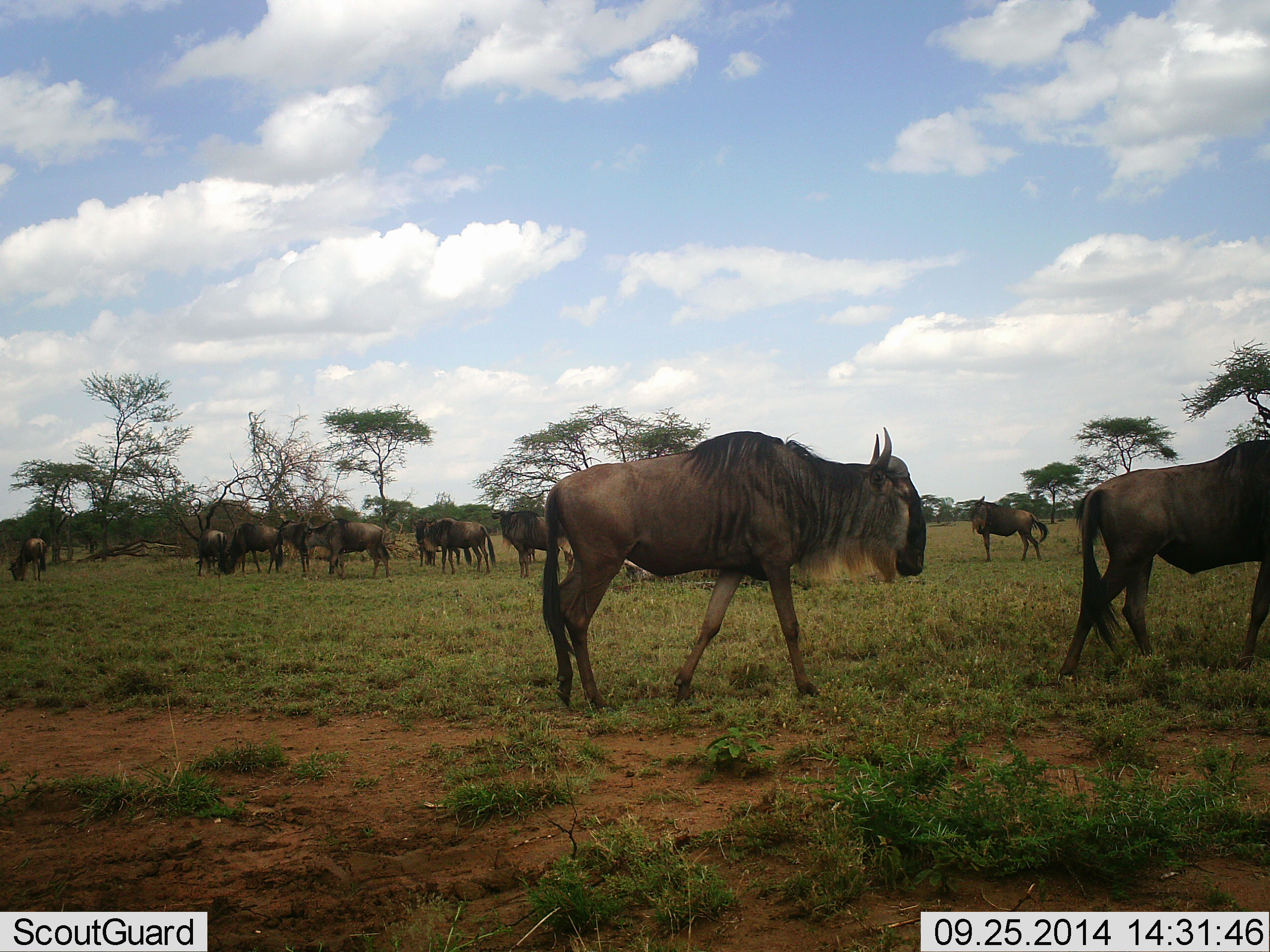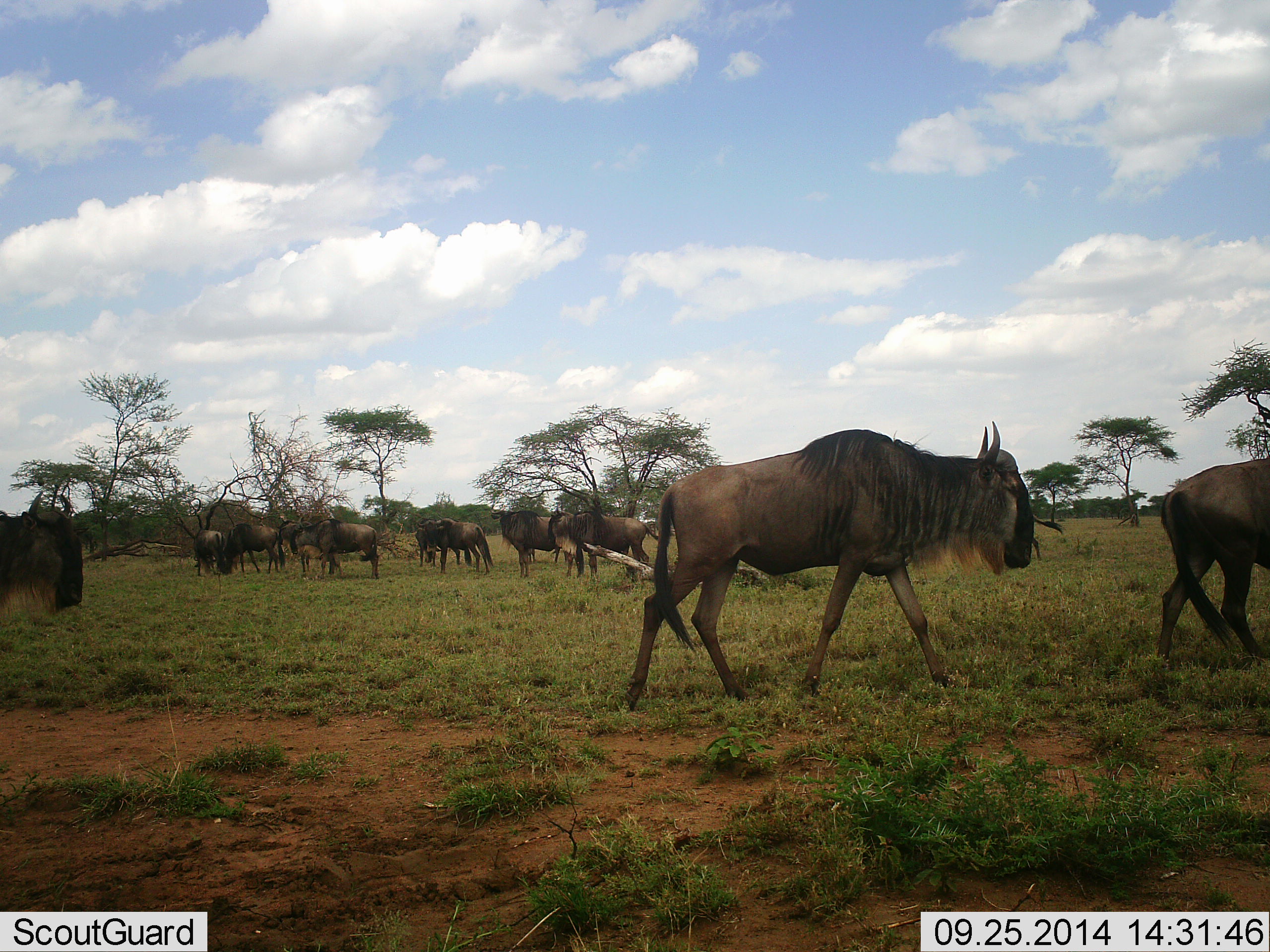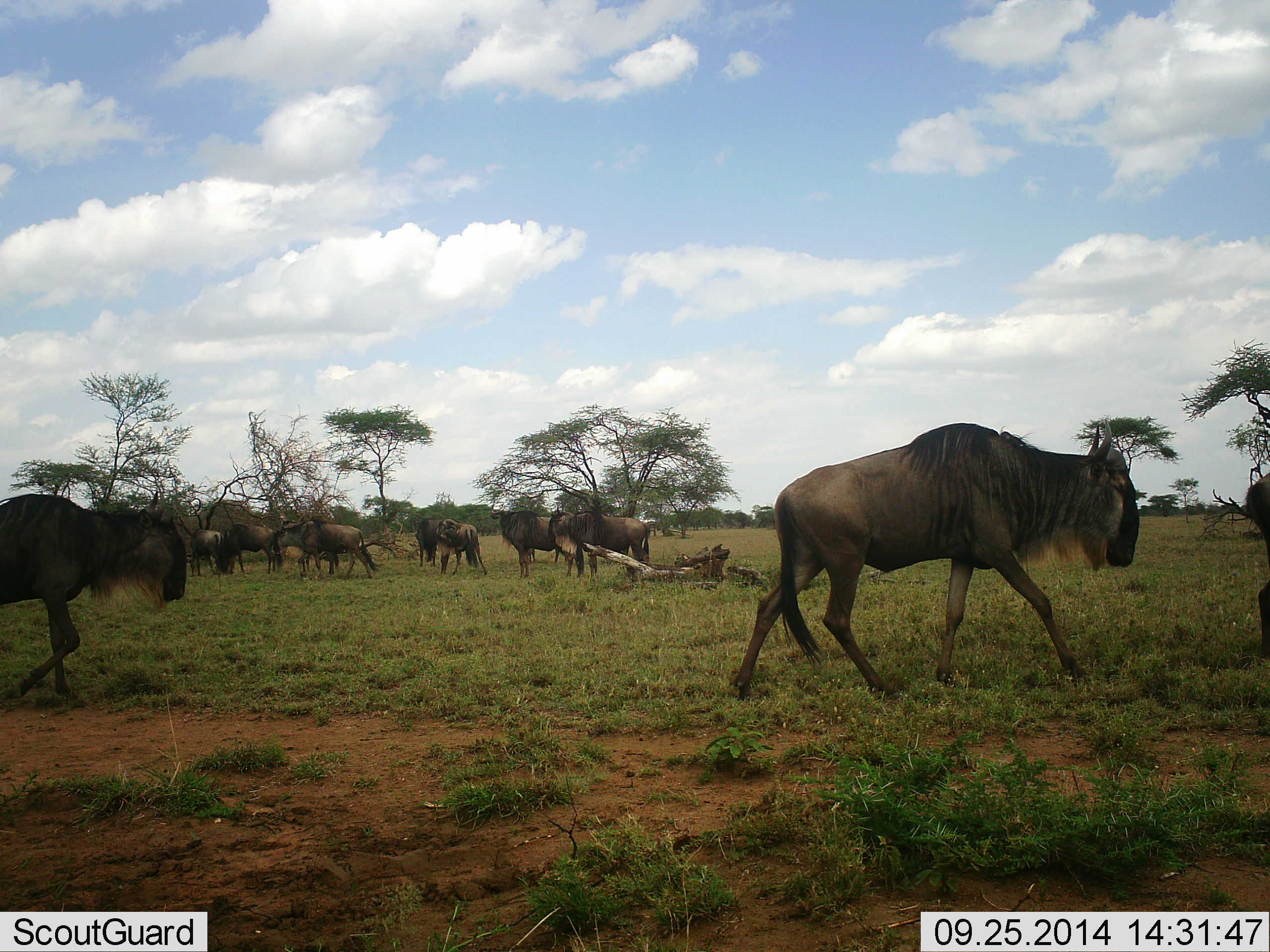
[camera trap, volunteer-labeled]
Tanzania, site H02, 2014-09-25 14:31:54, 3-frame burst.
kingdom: Animalia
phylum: Chordata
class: Mammalia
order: Artiodactyla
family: Bovidae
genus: Connochaetes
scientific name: Connochaetes taurinus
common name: blue wildebeest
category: wildebeest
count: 11-50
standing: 90%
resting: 10%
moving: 100%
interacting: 10%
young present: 10%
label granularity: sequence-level